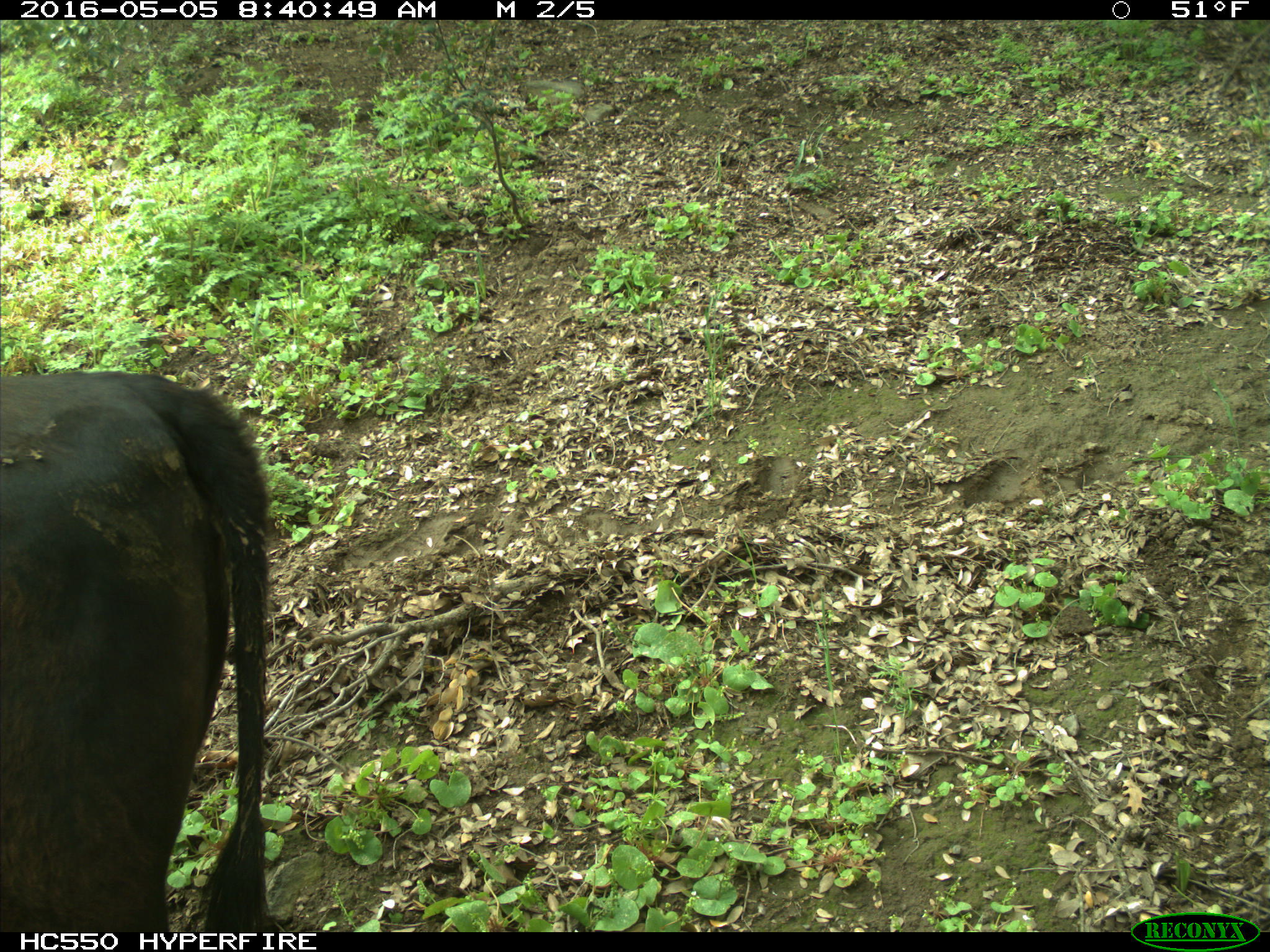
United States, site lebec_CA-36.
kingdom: Animalia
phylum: Chordata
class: Mammalia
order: Artiodactyla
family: Bovidae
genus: Bos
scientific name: Bos taurus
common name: domestic cow